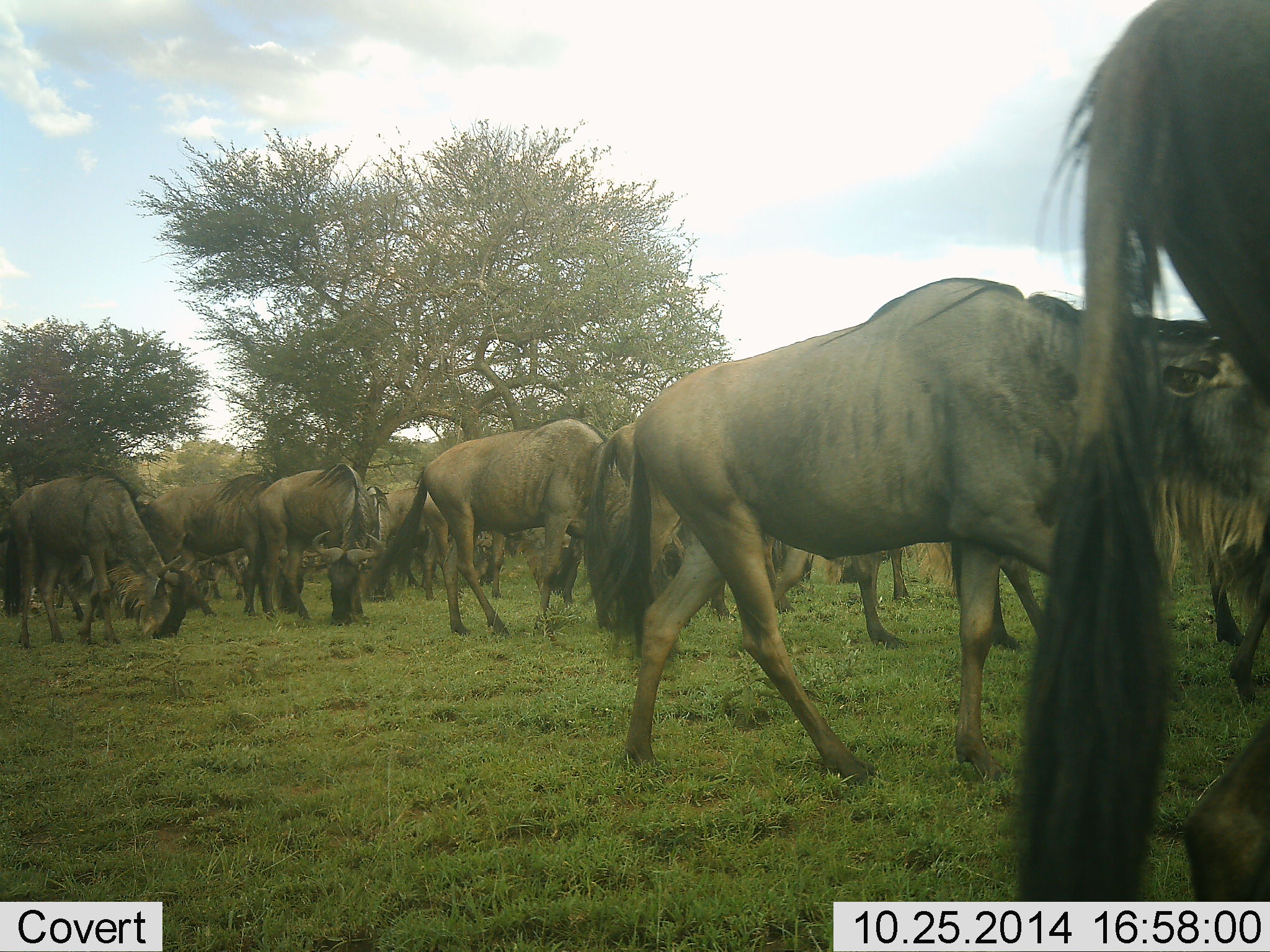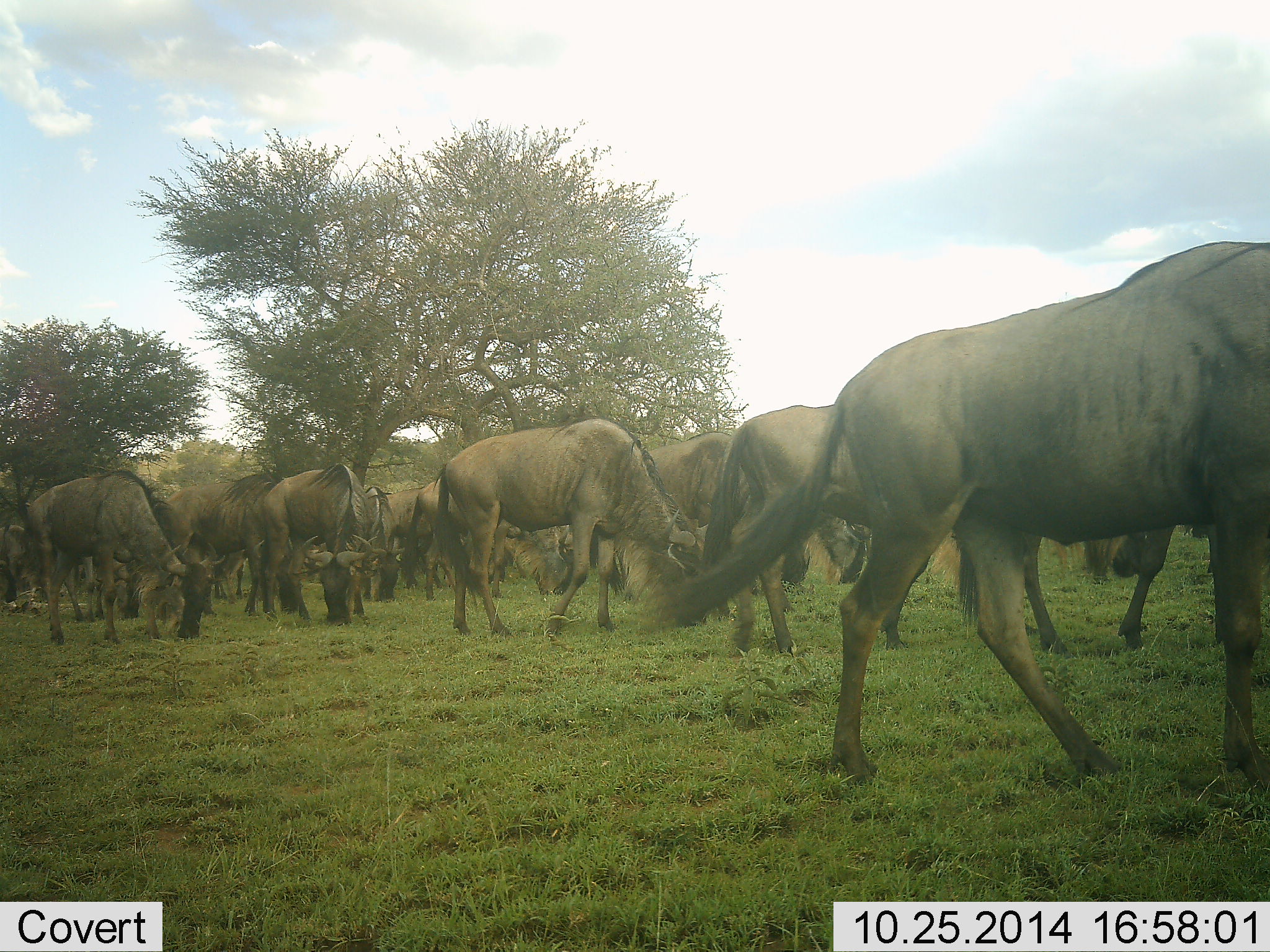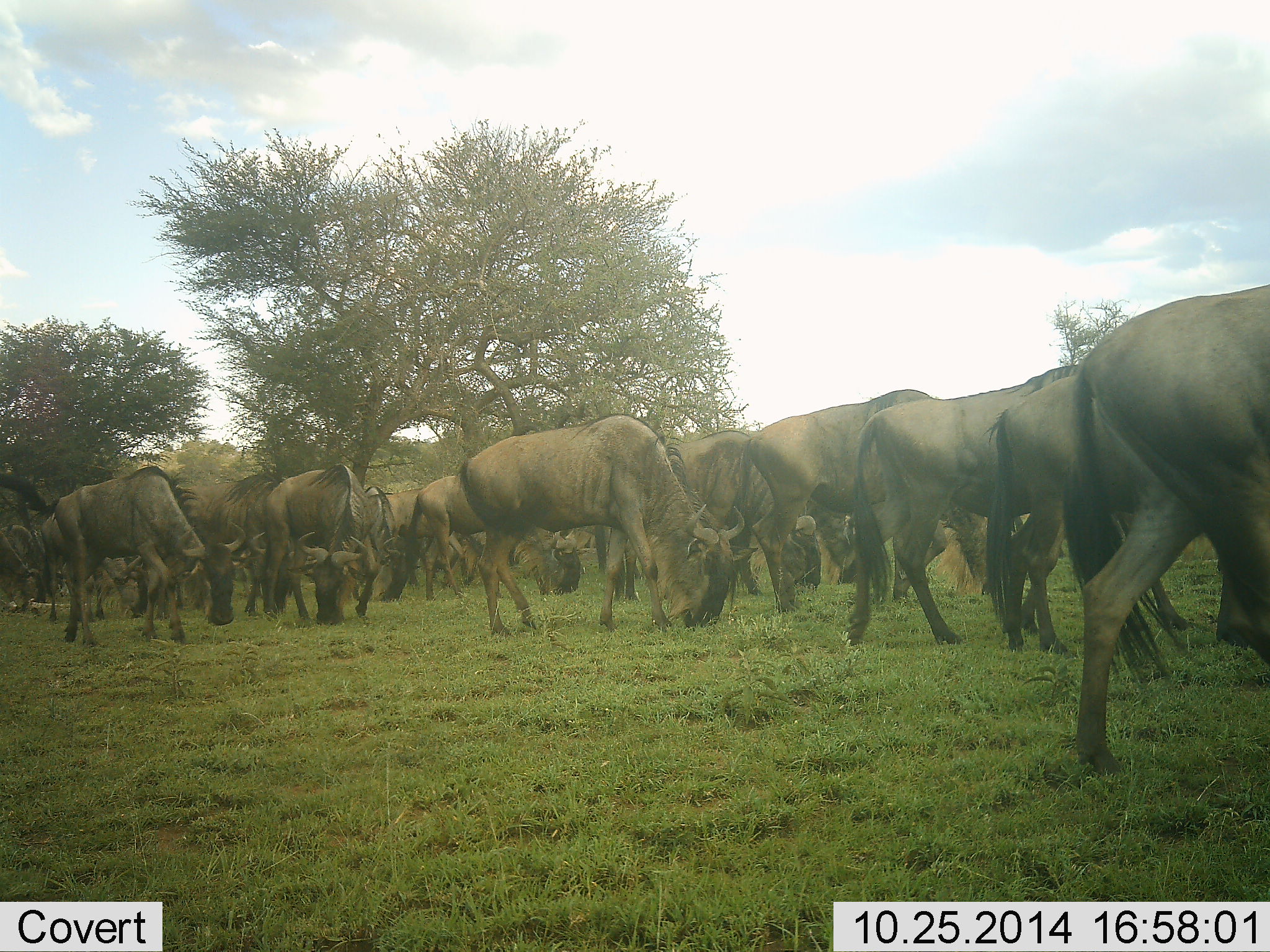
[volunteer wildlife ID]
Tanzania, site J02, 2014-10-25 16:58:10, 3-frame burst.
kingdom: Animalia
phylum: Chordata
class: Mammalia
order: Artiodactyla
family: Bovidae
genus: Connochaetes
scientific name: Connochaetes taurinus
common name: blue wildebeest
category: wildebeest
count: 11-50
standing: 20%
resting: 0%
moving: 60%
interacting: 10%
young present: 0%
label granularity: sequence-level